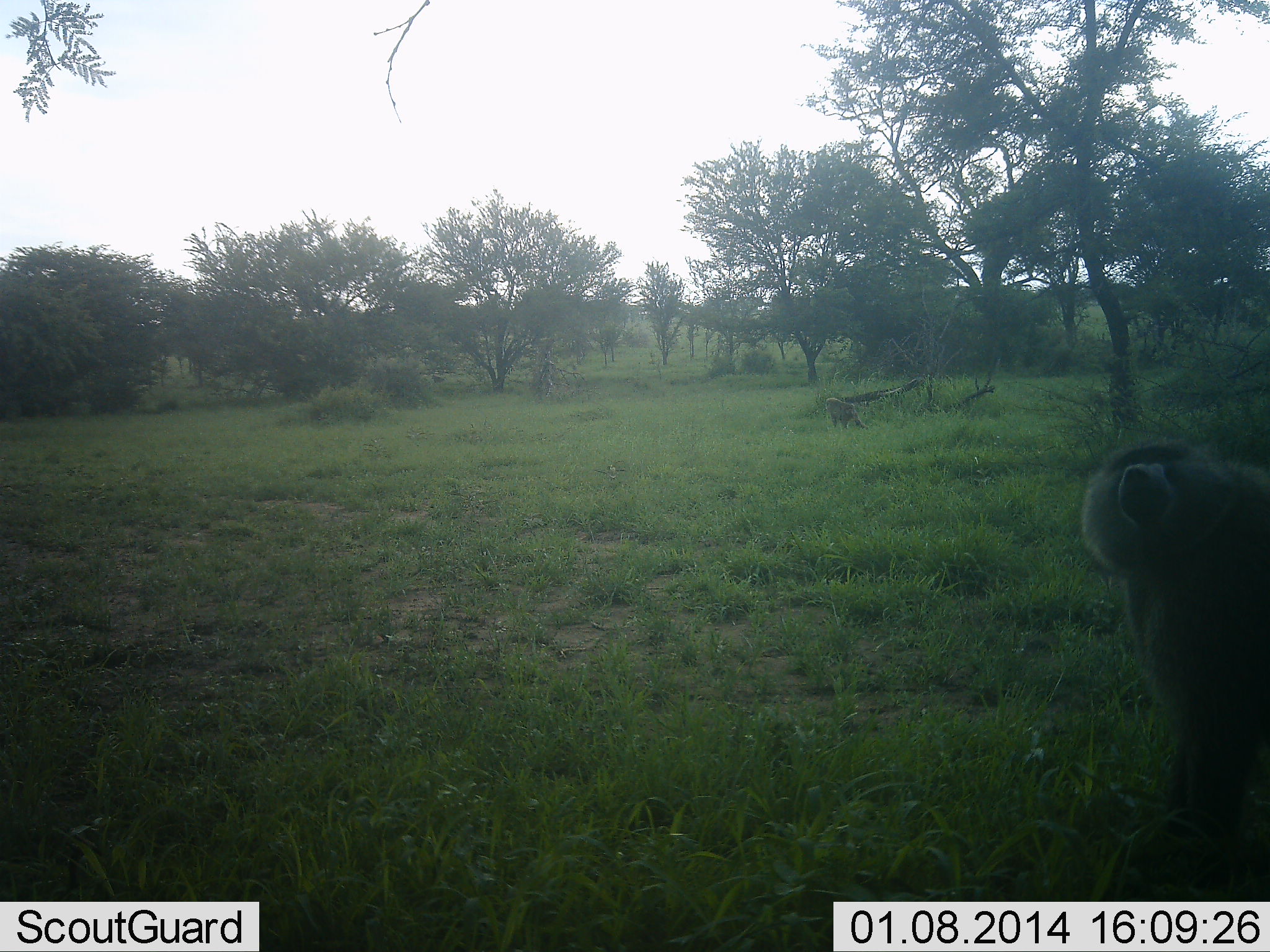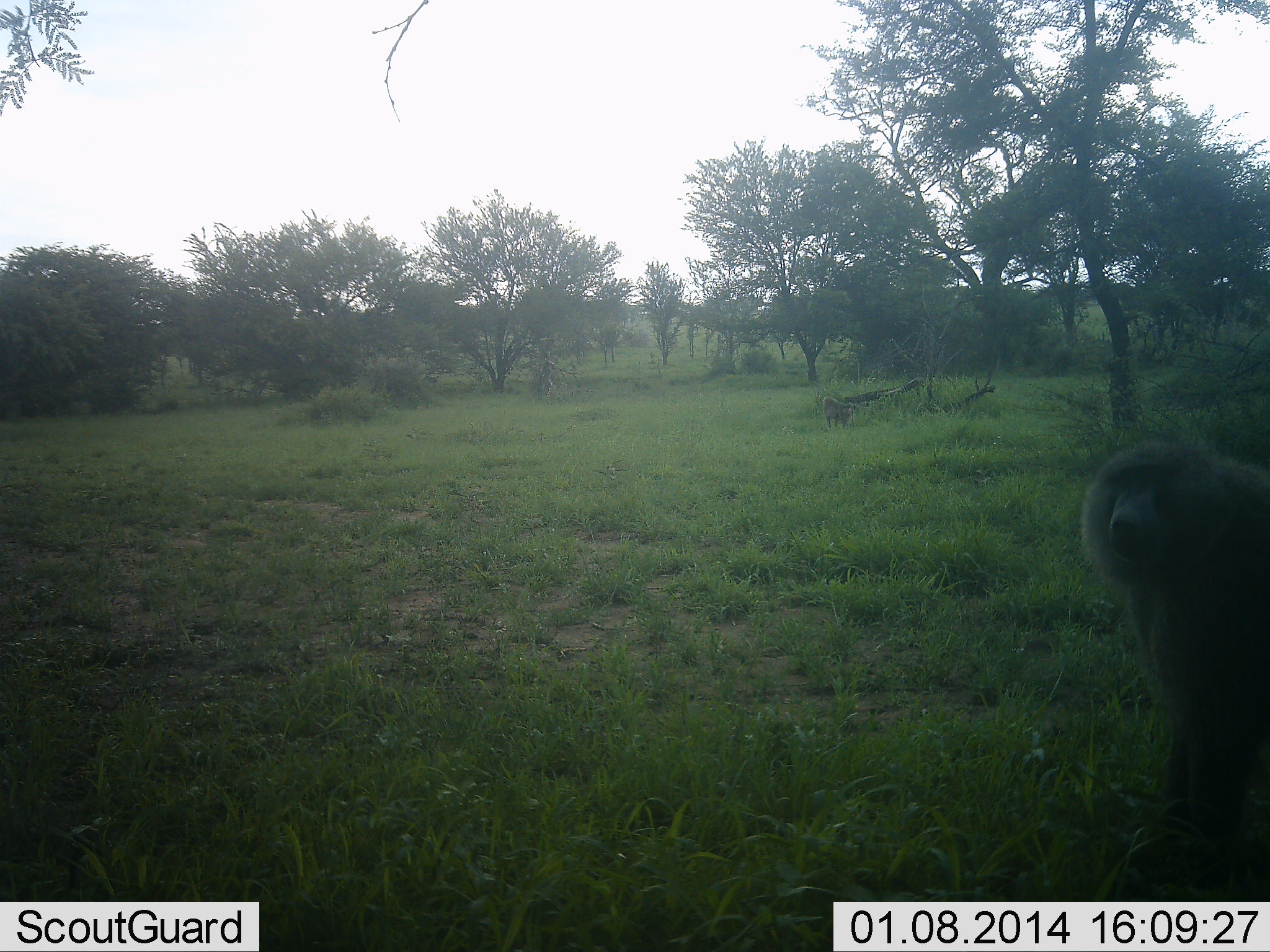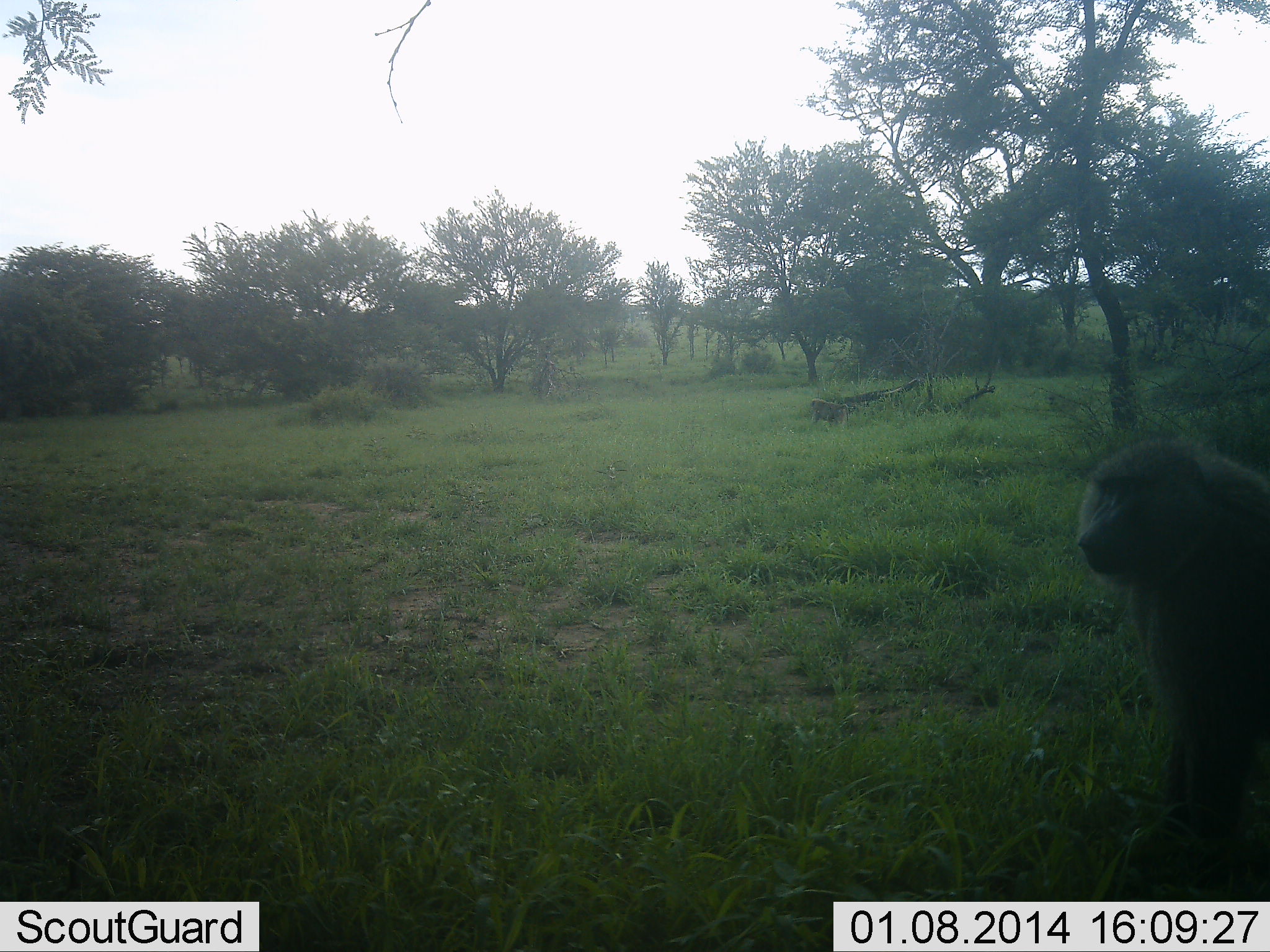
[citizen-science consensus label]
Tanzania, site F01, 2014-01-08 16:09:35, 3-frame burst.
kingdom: Animalia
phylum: Chordata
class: Mammalia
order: Primates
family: Cercopithecidae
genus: Papio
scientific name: Papio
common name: baboon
Baboon (Papio), count 2. Behavior (volunteer vote fractions): standing 40%, resting 30%, moving 70%, interacting 10%. Young present (vote fraction): 0%. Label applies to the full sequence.